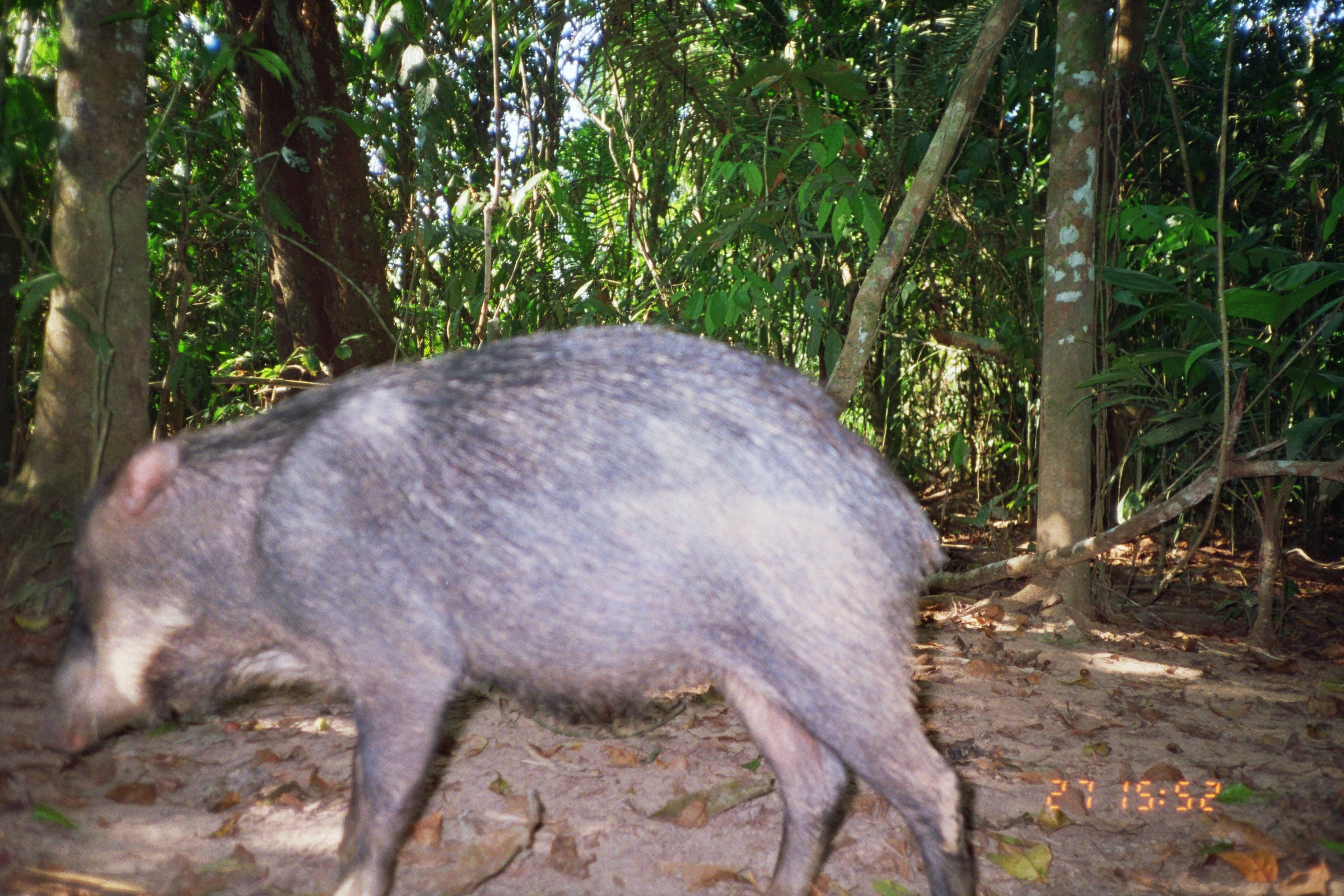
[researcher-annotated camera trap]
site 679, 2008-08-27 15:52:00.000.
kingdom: Animalia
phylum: Chordata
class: Mammalia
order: Artiodactyla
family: Tayassuidae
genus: Tayassu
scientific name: Tayassu pecari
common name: white-lipped peccary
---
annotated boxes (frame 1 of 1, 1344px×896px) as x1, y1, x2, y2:
tayassu pecari: 35, 320, 976, 896